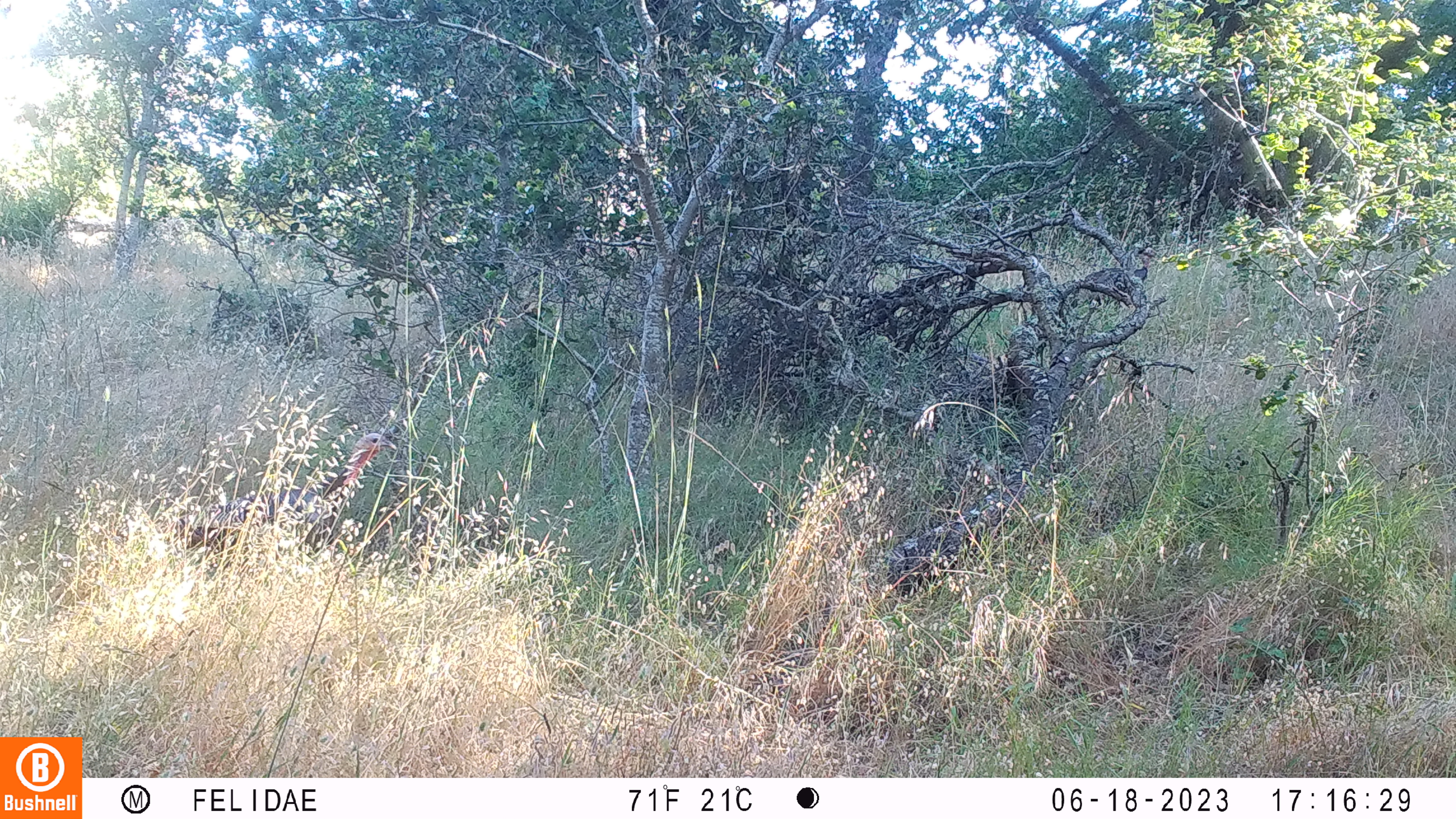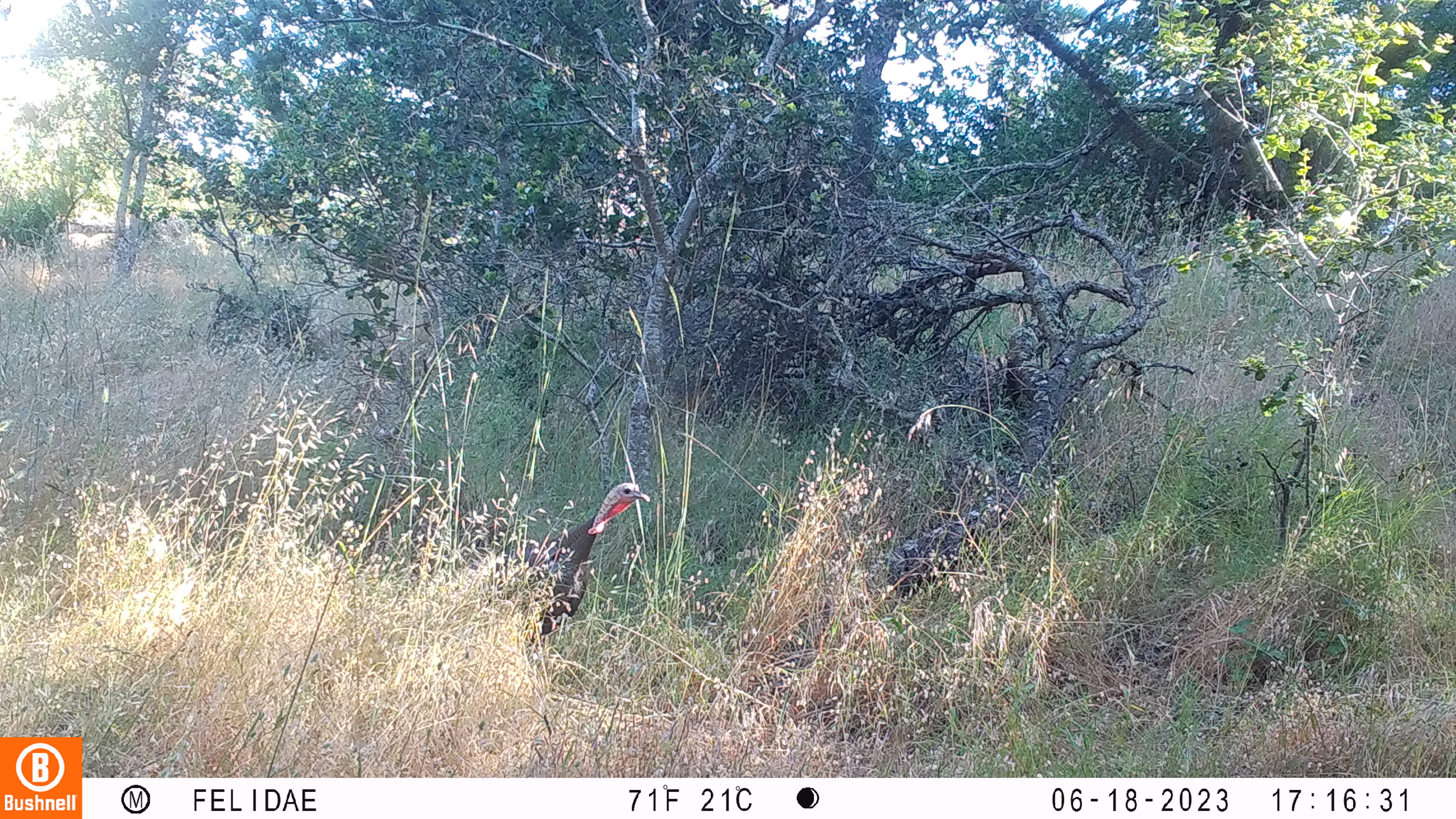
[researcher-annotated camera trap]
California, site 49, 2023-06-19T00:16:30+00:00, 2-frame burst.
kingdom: Animalia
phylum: Chordata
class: Aves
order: Galliformes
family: Phasianidae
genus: Meleagris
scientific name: Meleagris gallopavo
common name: turkey